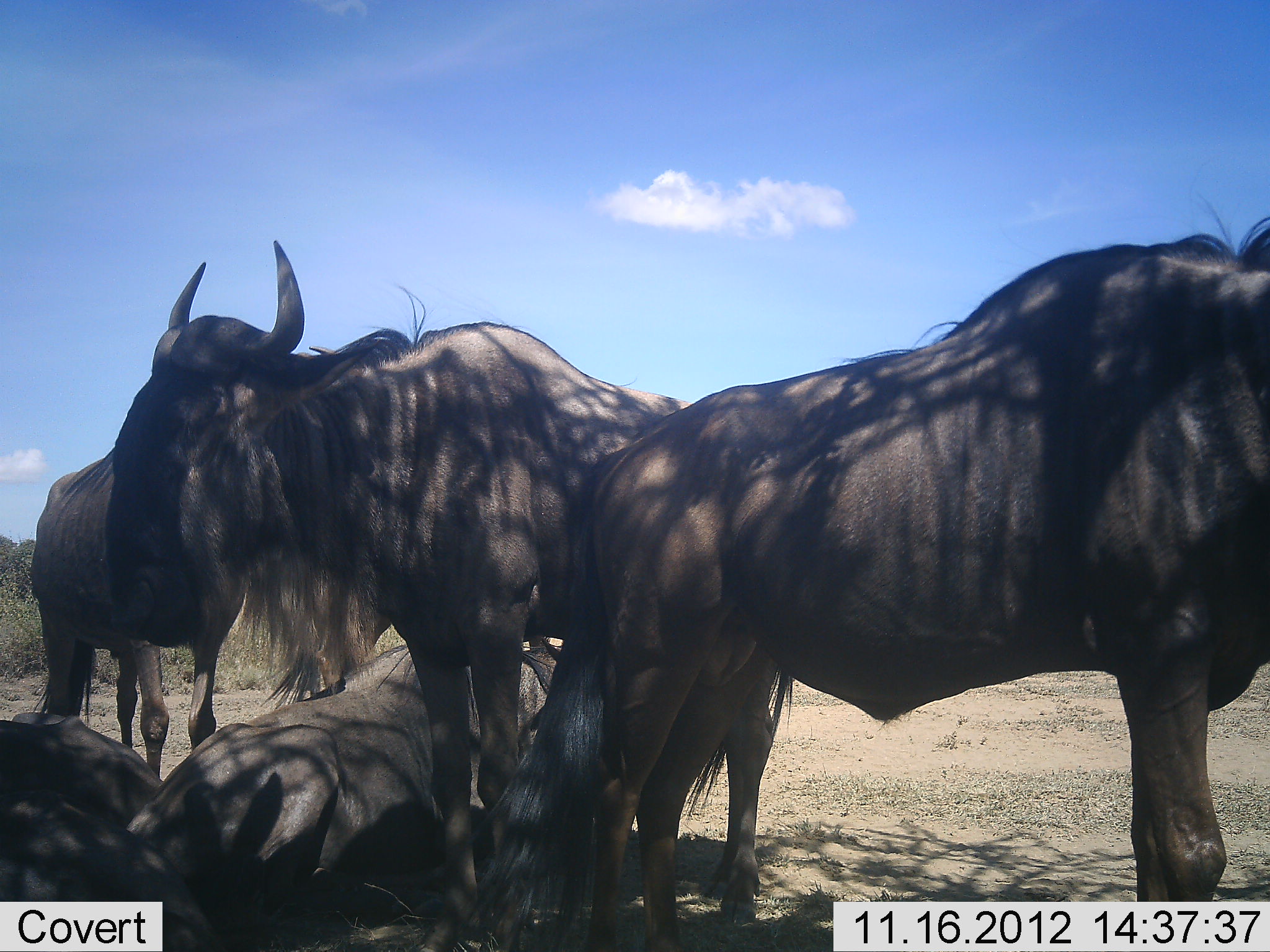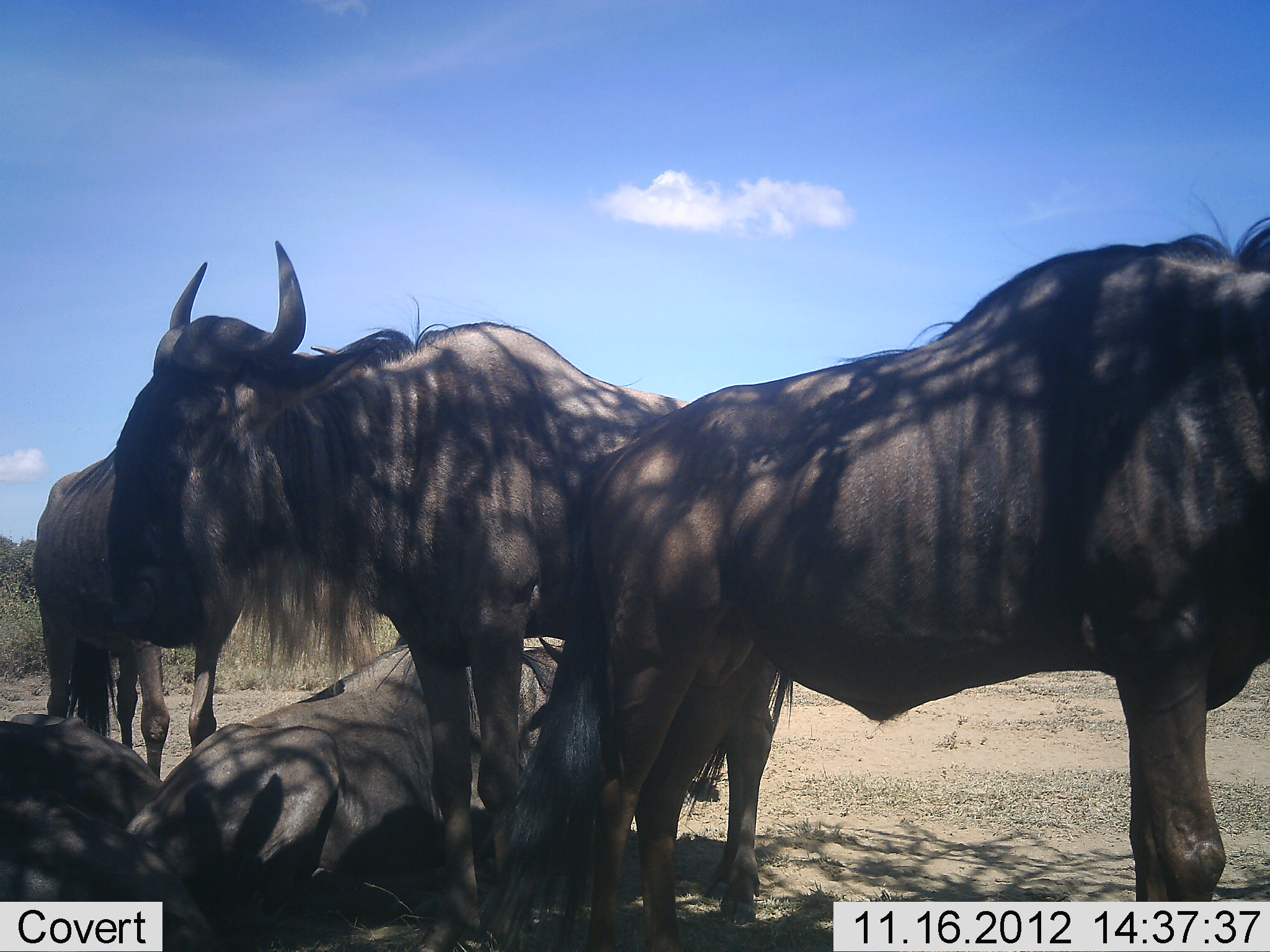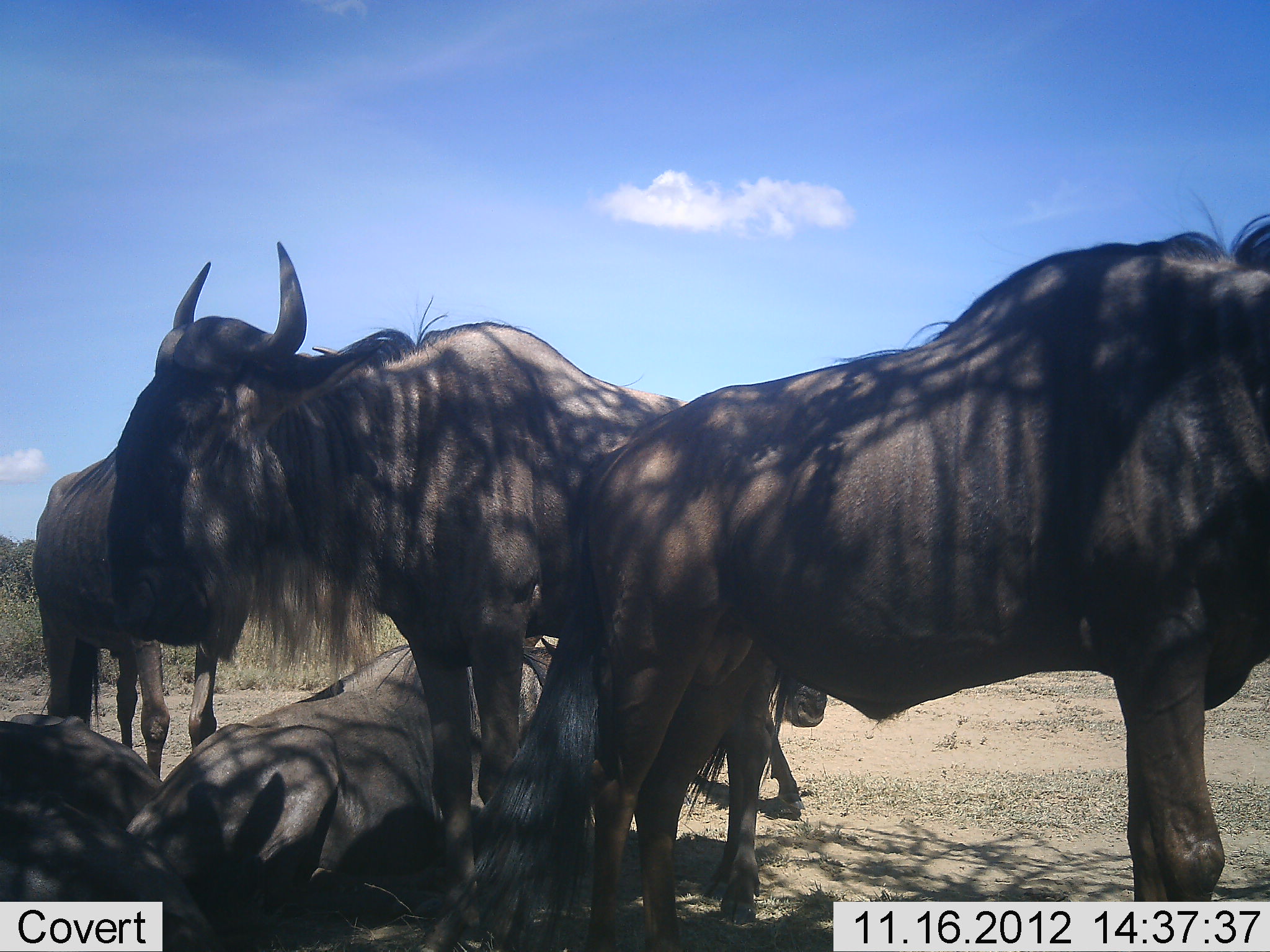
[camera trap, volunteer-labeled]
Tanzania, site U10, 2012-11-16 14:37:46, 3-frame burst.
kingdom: Animalia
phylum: Chordata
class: Mammalia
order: Artiodactyla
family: Bovidae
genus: Connochaetes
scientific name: Connochaetes taurinus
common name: blue wildebeest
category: wildebeest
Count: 5.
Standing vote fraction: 80%.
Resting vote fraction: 80%.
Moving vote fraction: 10%.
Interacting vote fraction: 10%.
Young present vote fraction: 10%.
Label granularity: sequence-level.